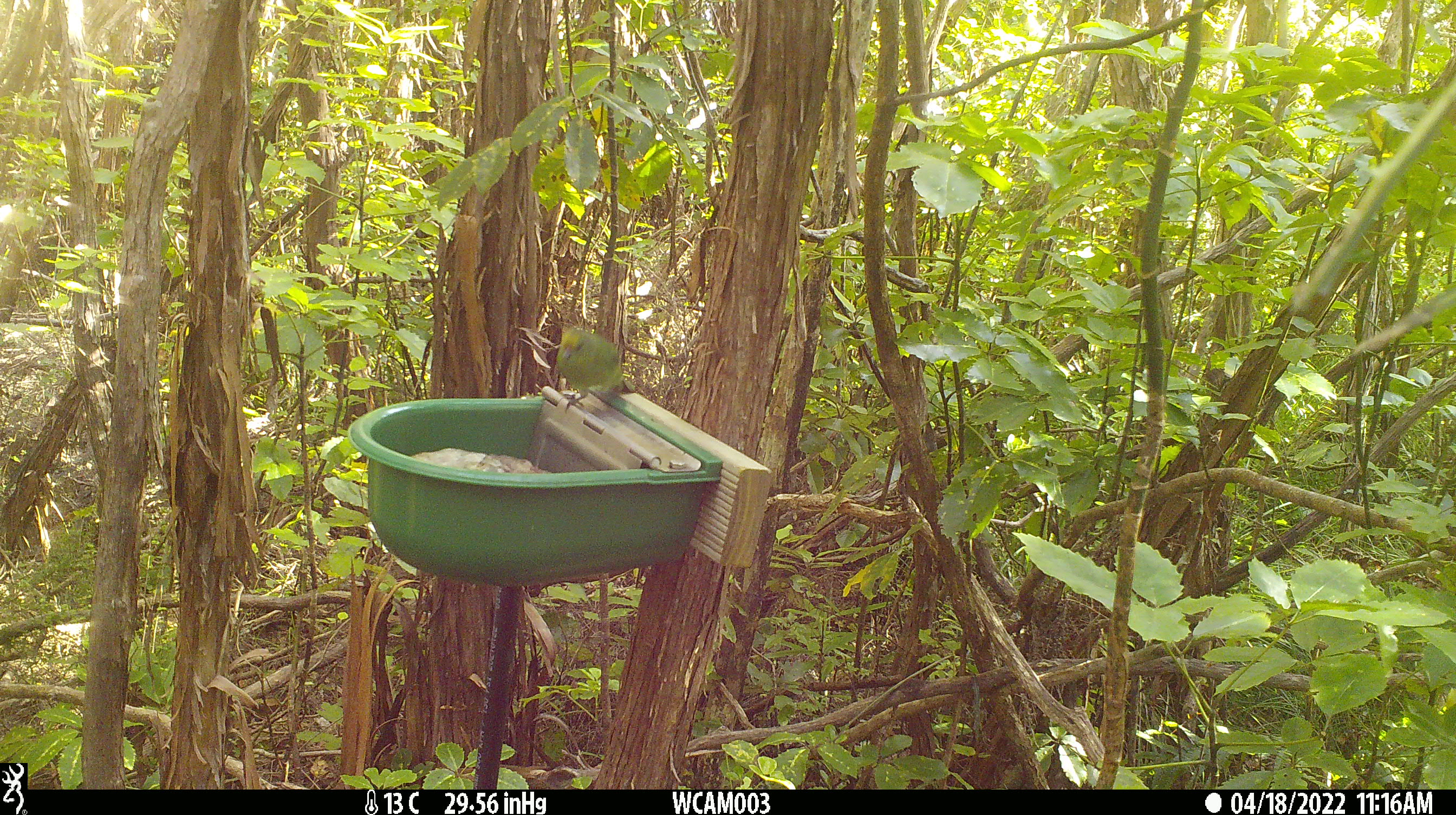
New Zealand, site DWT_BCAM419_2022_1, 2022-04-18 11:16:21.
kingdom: Animalia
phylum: Chordata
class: Aves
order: Psittaciformes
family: Psittaculidae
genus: Cyanoramphus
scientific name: Cyanoramphus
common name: parakeet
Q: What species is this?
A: Parakeet (Cyanoramphus).